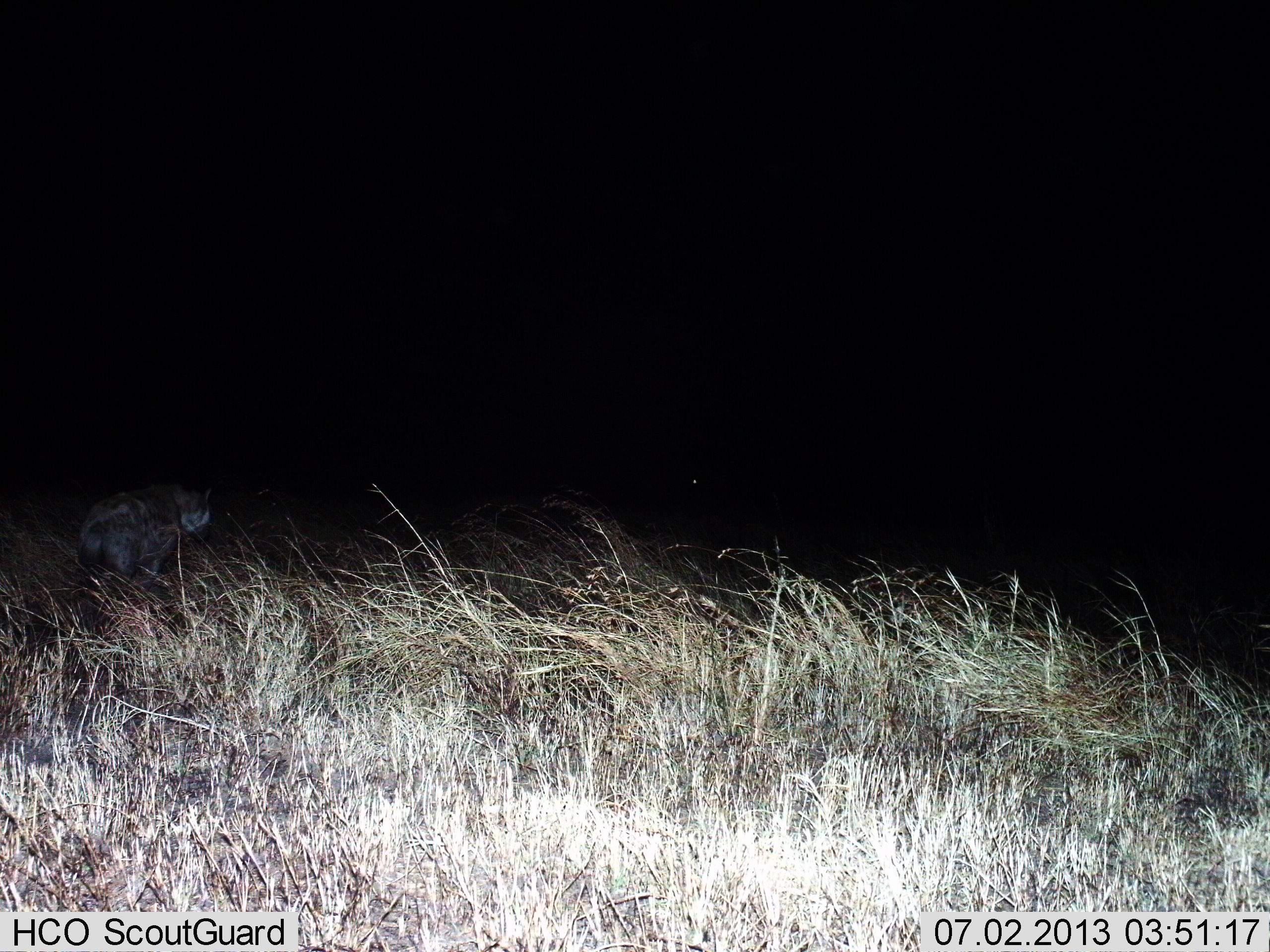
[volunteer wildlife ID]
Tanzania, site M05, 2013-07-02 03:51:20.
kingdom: Animalia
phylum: Chordata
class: Mammalia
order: Carnivora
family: Hyaenidae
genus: Crocuta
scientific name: Crocuta crocuta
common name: spotted hyena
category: hyenaspotted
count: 1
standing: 54%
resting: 0%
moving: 46%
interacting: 0%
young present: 0%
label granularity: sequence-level